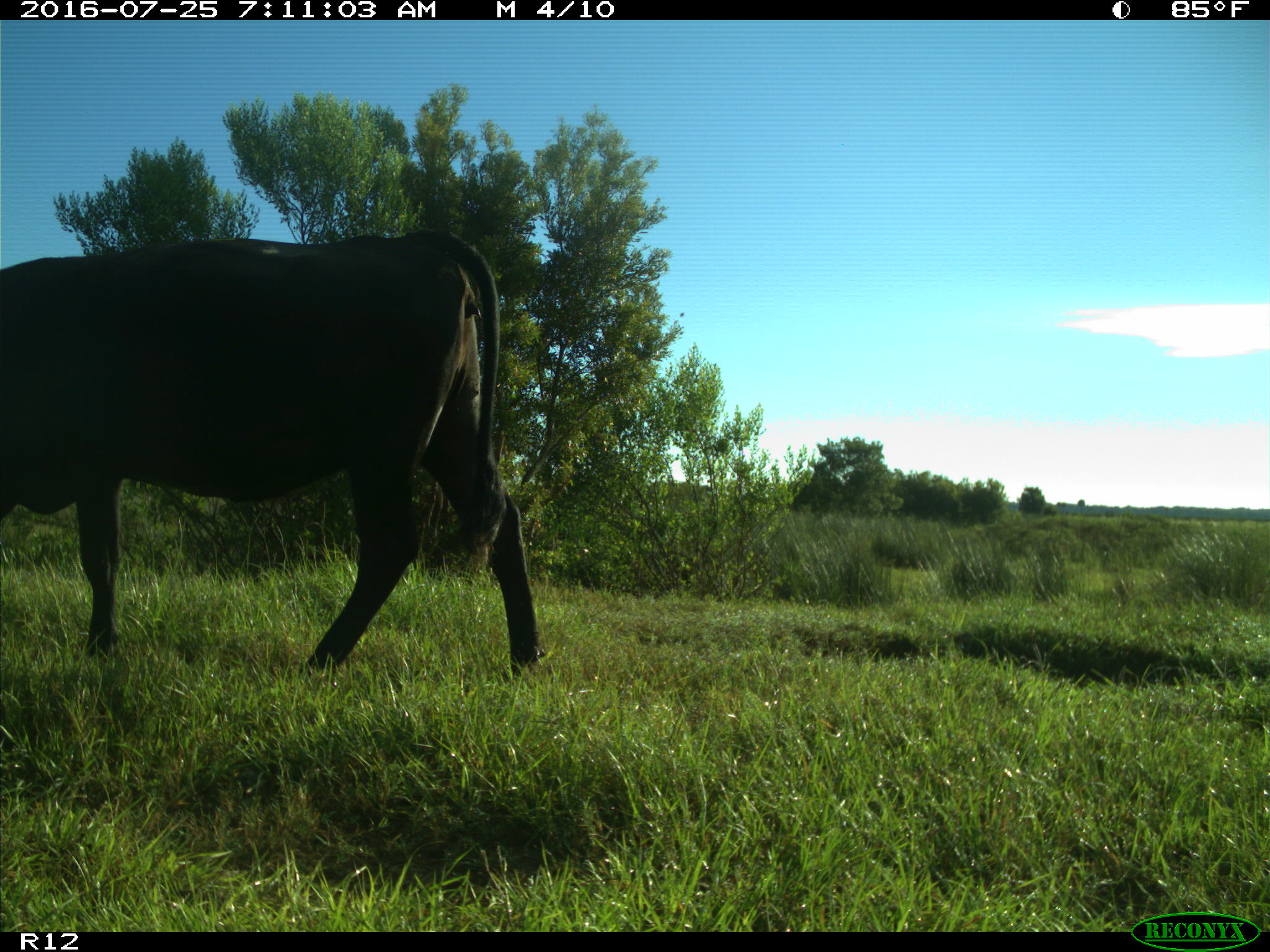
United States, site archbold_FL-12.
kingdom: Animalia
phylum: Chordata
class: Mammalia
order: Artiodactyla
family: Bovidae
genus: Bos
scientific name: Bos taurus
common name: domestic cow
Bos taurus (domestic cow).